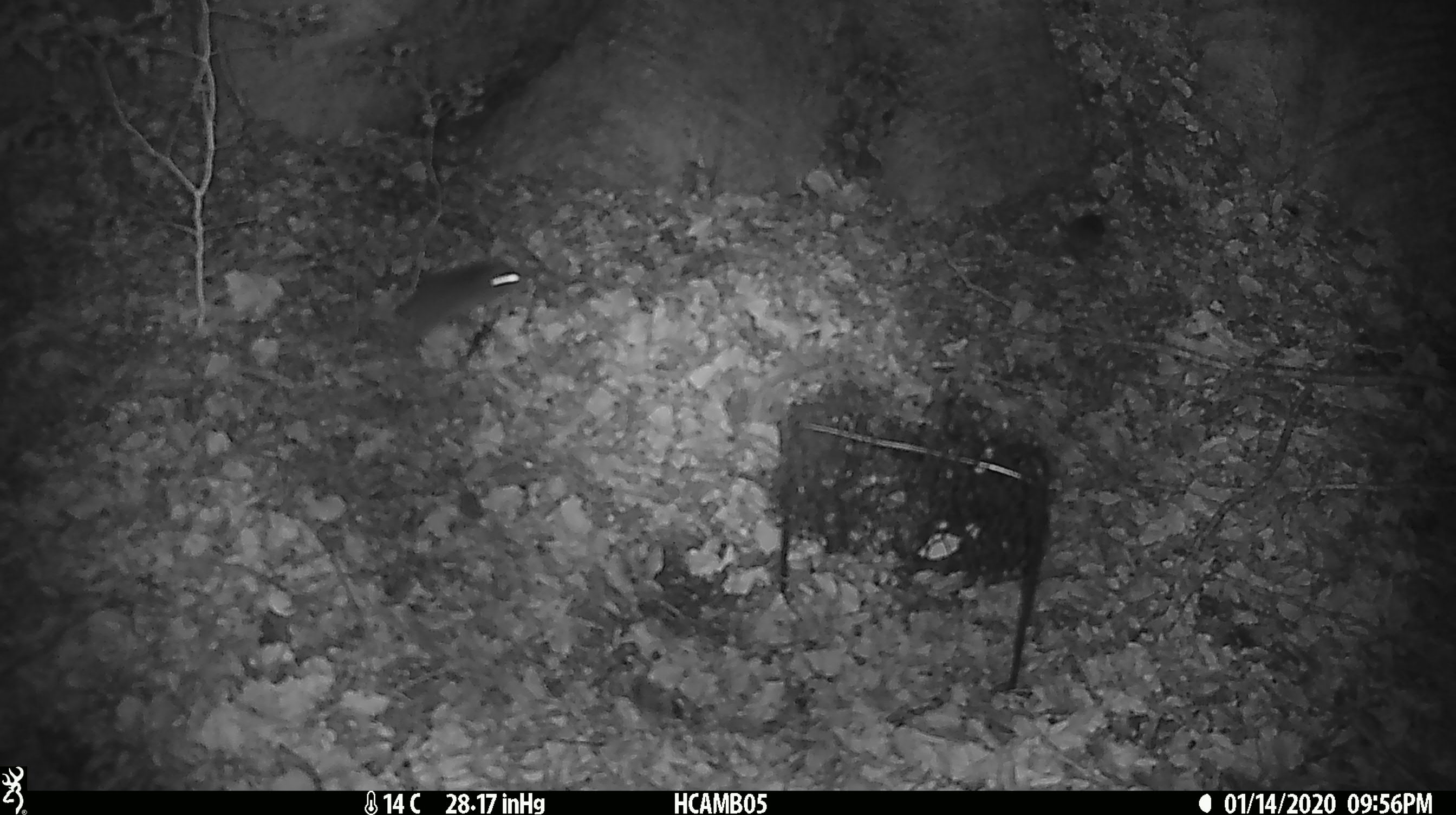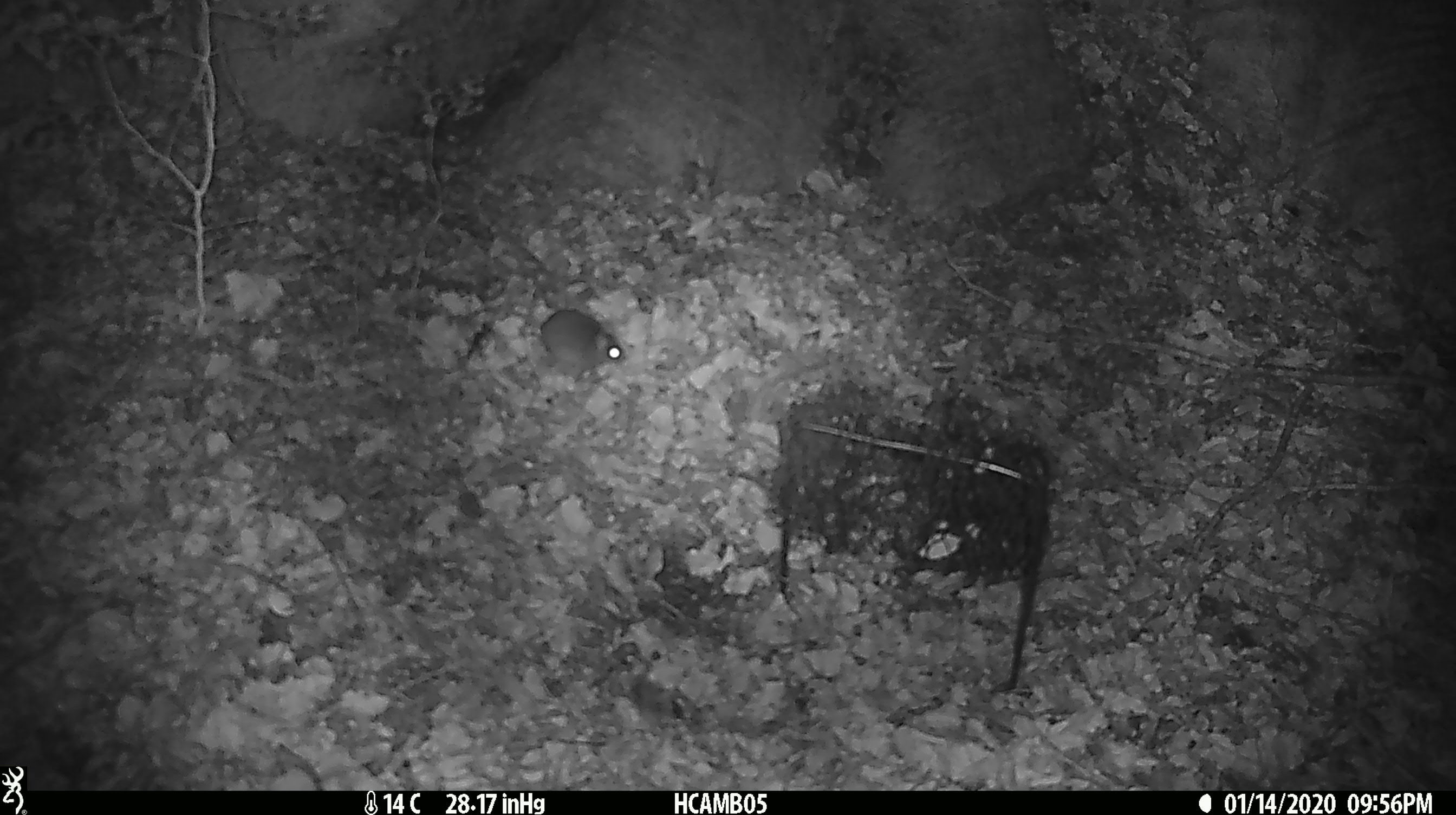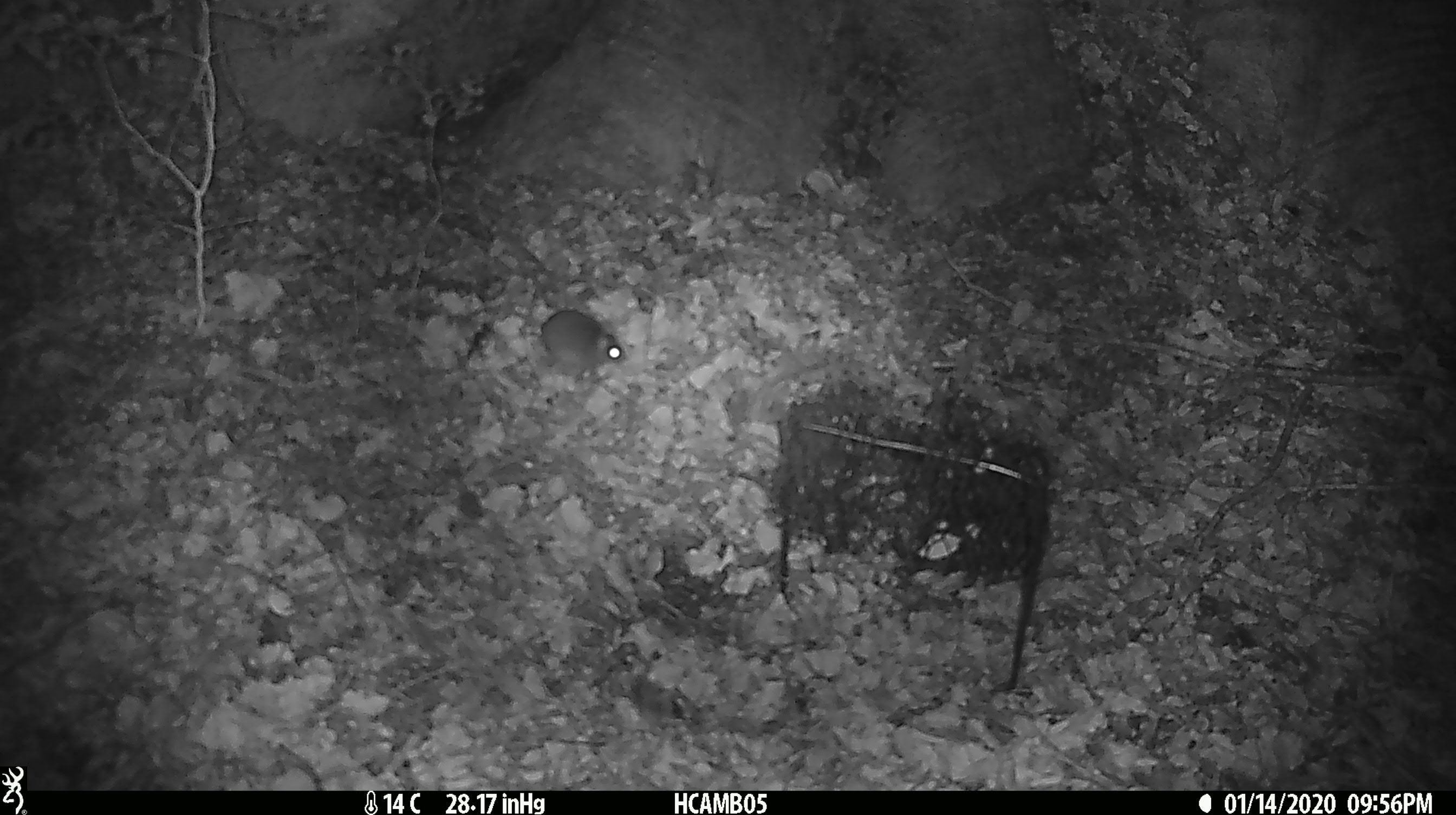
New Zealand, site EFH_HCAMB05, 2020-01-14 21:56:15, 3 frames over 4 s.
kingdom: Animalia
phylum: Chordata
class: Mammalia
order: Rodentia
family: Muridae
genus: Mus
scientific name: Mus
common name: mouse